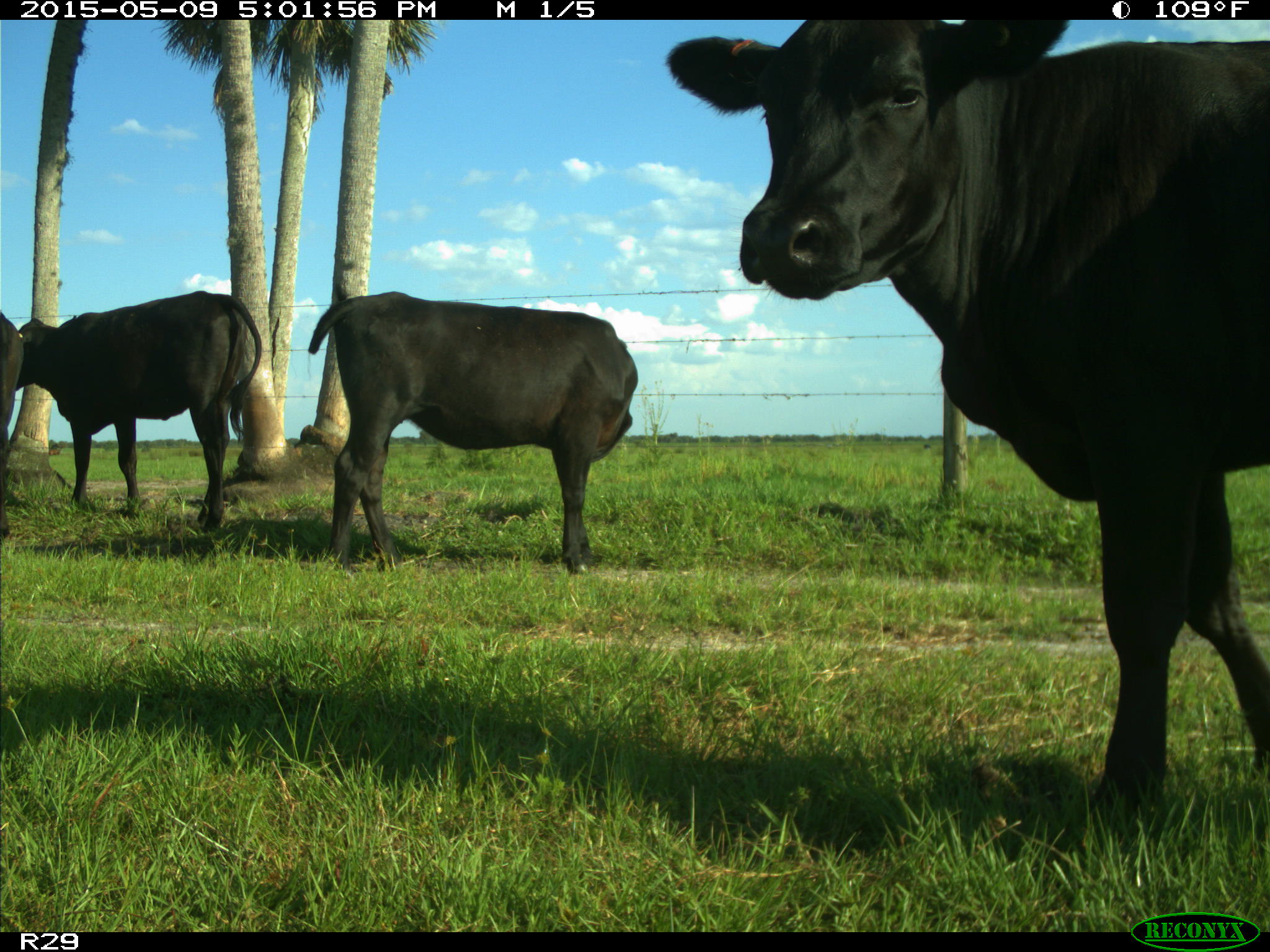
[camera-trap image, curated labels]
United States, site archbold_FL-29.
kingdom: Animalia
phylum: Chordata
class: Mammalia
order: Artiodactyla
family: Bovidae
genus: Bos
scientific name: Bos taurus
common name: domestic cow